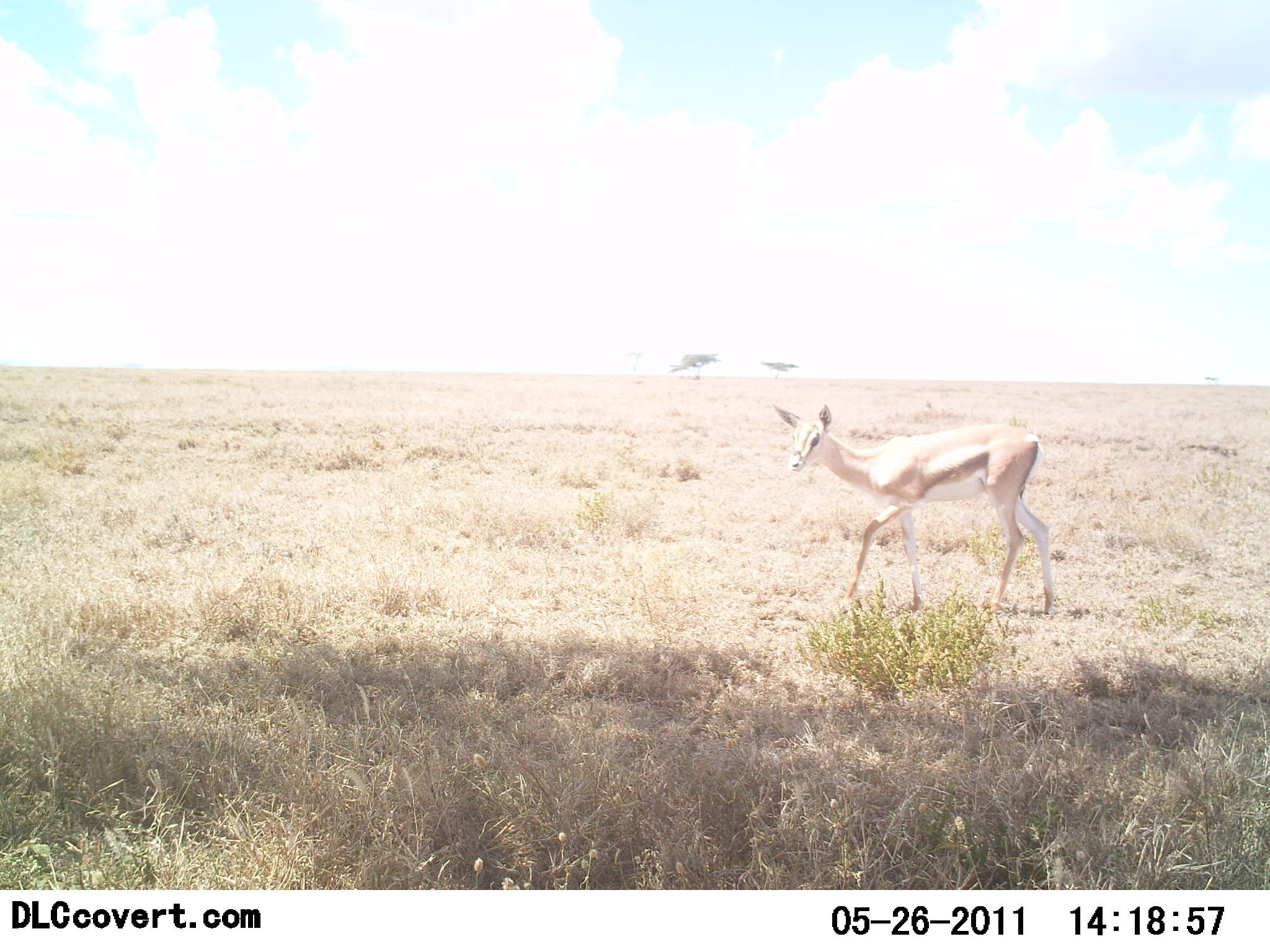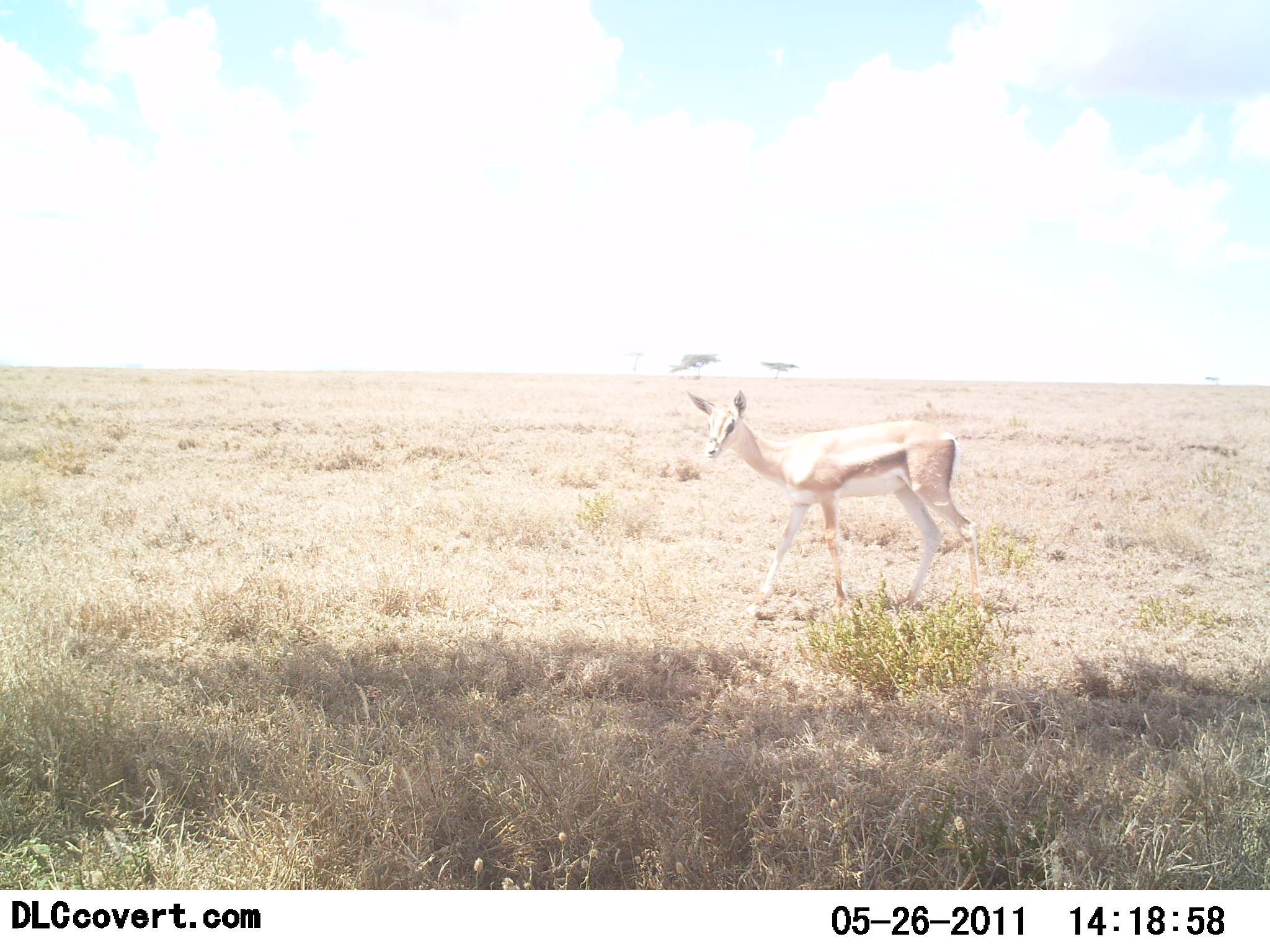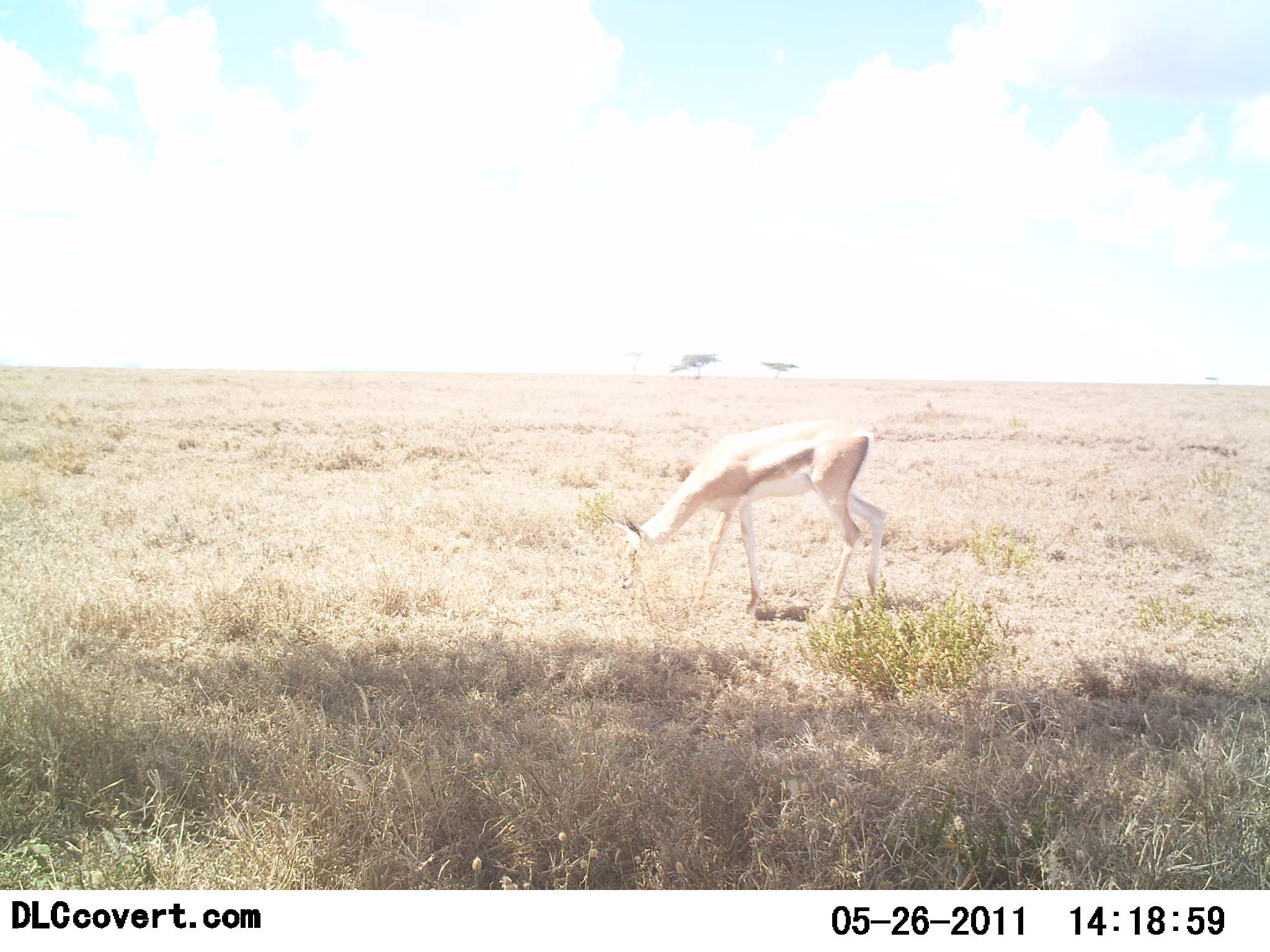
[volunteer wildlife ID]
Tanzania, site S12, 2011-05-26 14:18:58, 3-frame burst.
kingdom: Animalia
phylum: Chordata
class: Mammalia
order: Artiodactyla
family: Bovidae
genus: Eudorcas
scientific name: Eudorcas thomsonii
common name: thomson's gazelle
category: gazellethomsons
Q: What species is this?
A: Gazellethomsons (thomson's gazelle) (Eudorcas thomsonii).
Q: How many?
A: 1.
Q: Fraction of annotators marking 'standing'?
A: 27%.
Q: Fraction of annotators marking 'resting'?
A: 0%.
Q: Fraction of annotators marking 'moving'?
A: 0%.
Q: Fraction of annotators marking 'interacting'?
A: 0%.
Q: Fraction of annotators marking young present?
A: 0%.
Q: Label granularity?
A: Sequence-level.